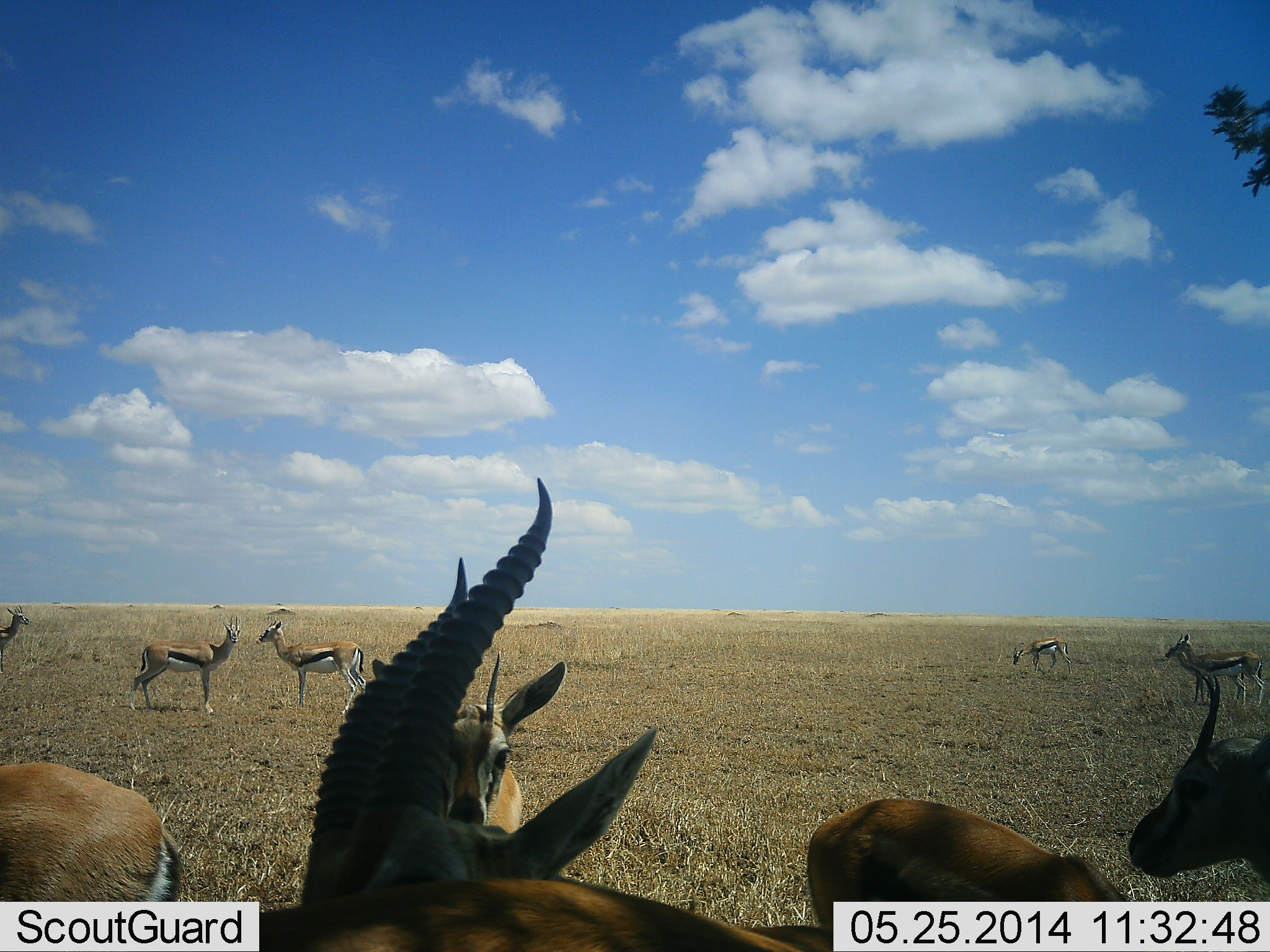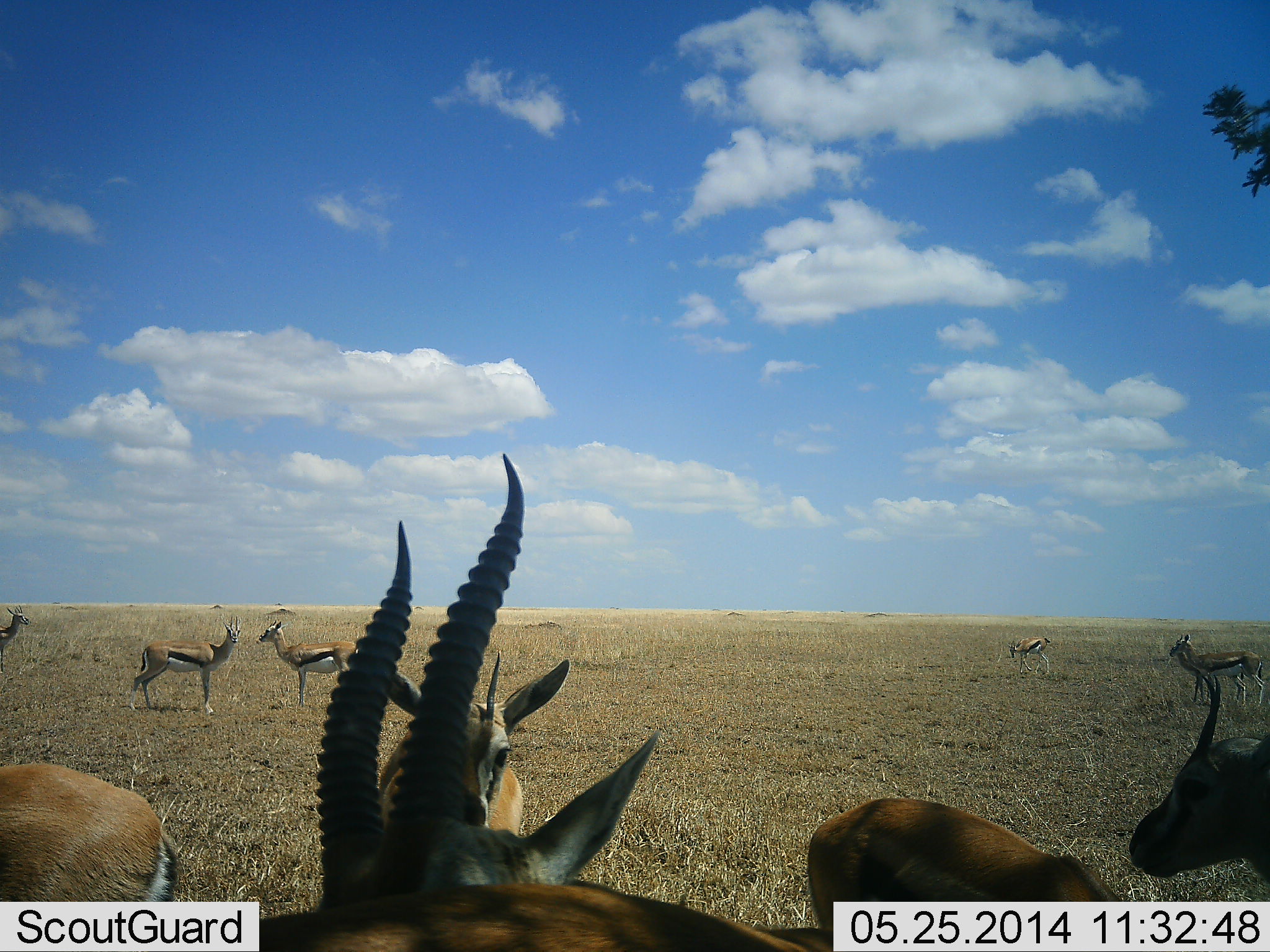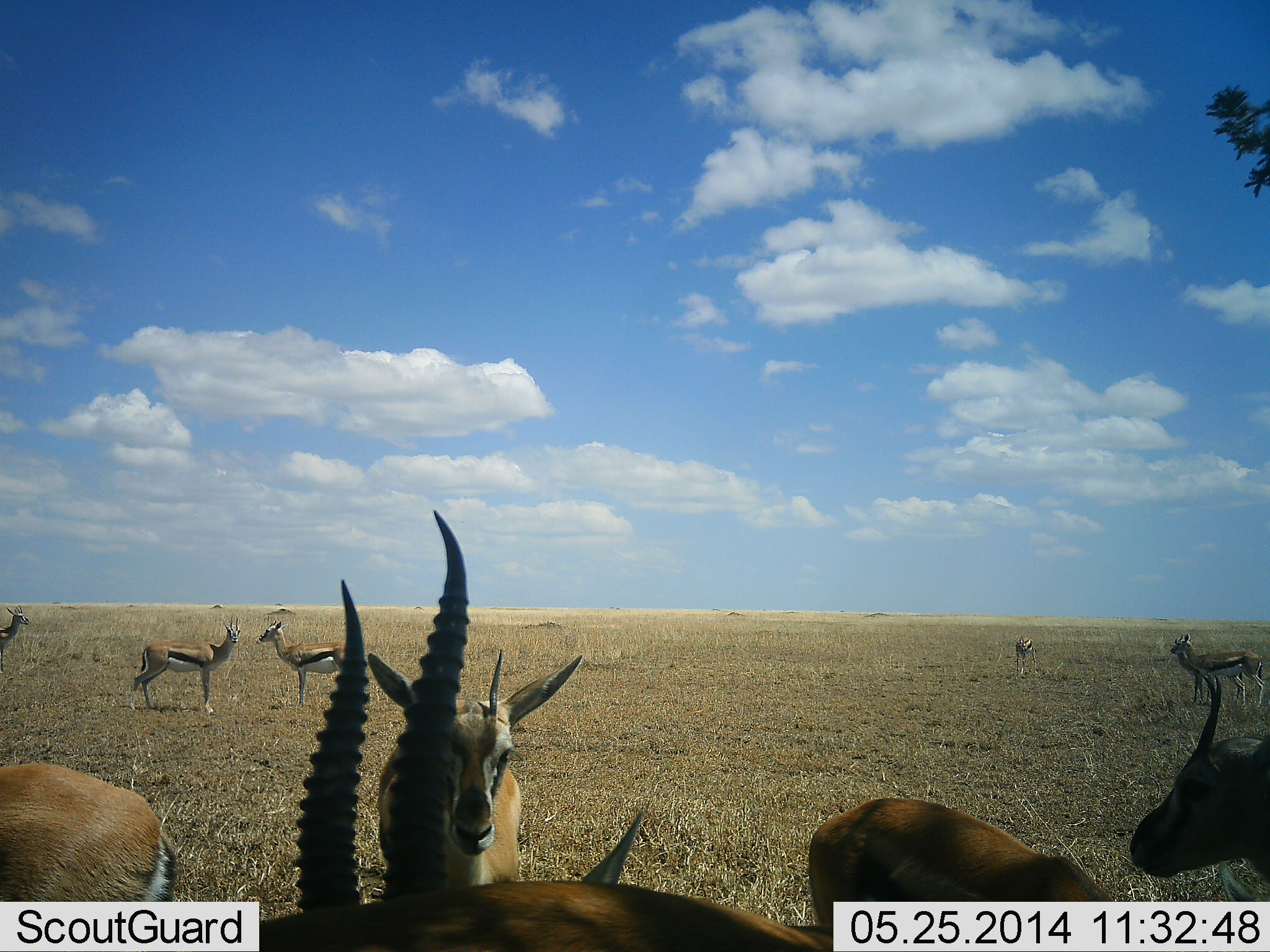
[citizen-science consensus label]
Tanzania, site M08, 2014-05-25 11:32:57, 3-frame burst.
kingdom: Animalia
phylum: Chordata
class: Mammalia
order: Artiodactyla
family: Bovidae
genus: Eudorcas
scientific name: Eudorcas thomsonii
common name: thomson's gazelle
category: gazellethomsons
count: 11-50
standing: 93%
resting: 20%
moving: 33%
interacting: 27%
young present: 7%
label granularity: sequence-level